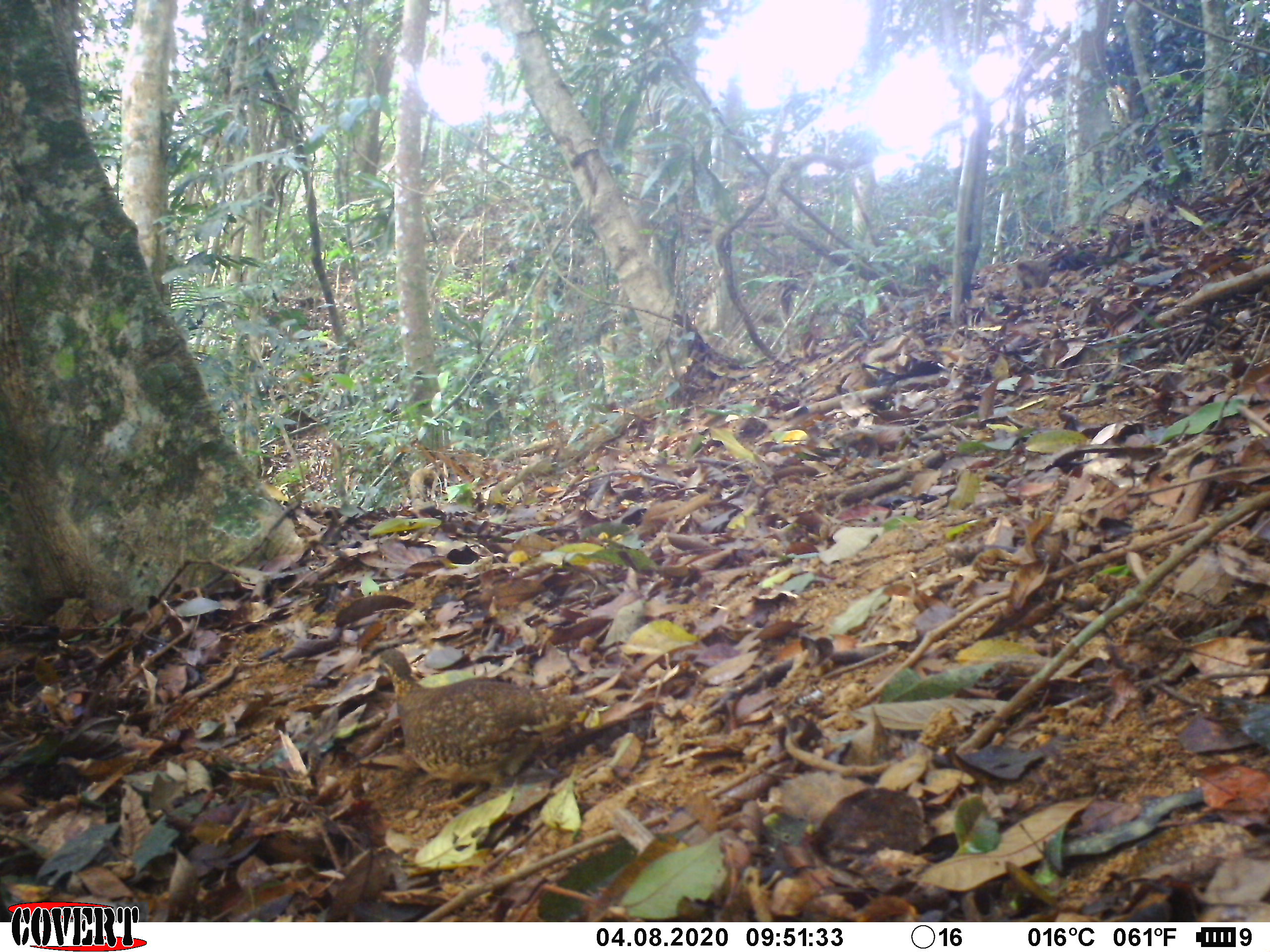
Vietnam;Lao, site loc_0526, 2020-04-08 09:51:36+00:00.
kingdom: Animalia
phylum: Chordata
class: Aves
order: Galliformes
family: Phasianidae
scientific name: Phasianidae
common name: partridge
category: unidentified partridge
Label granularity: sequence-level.